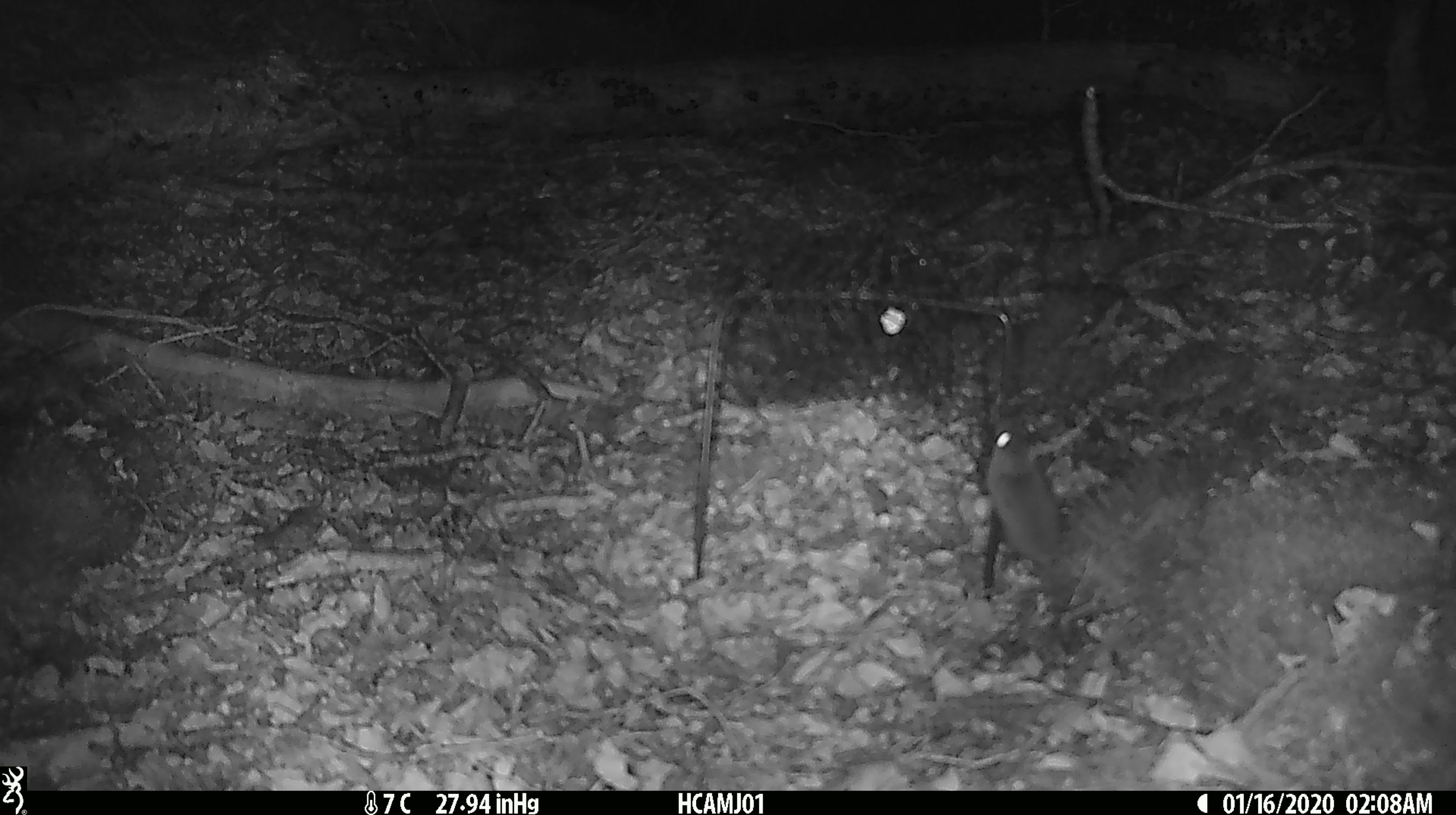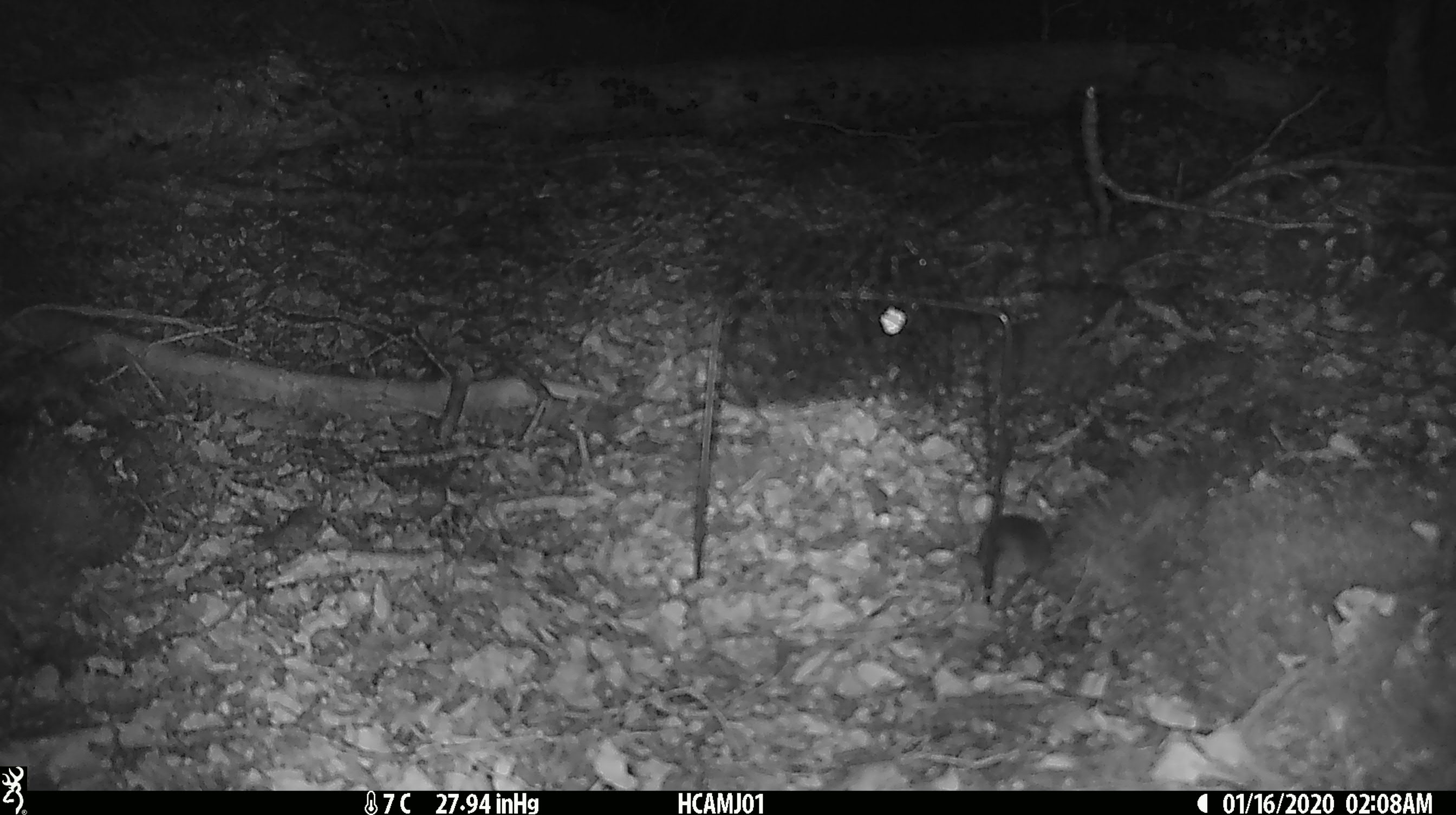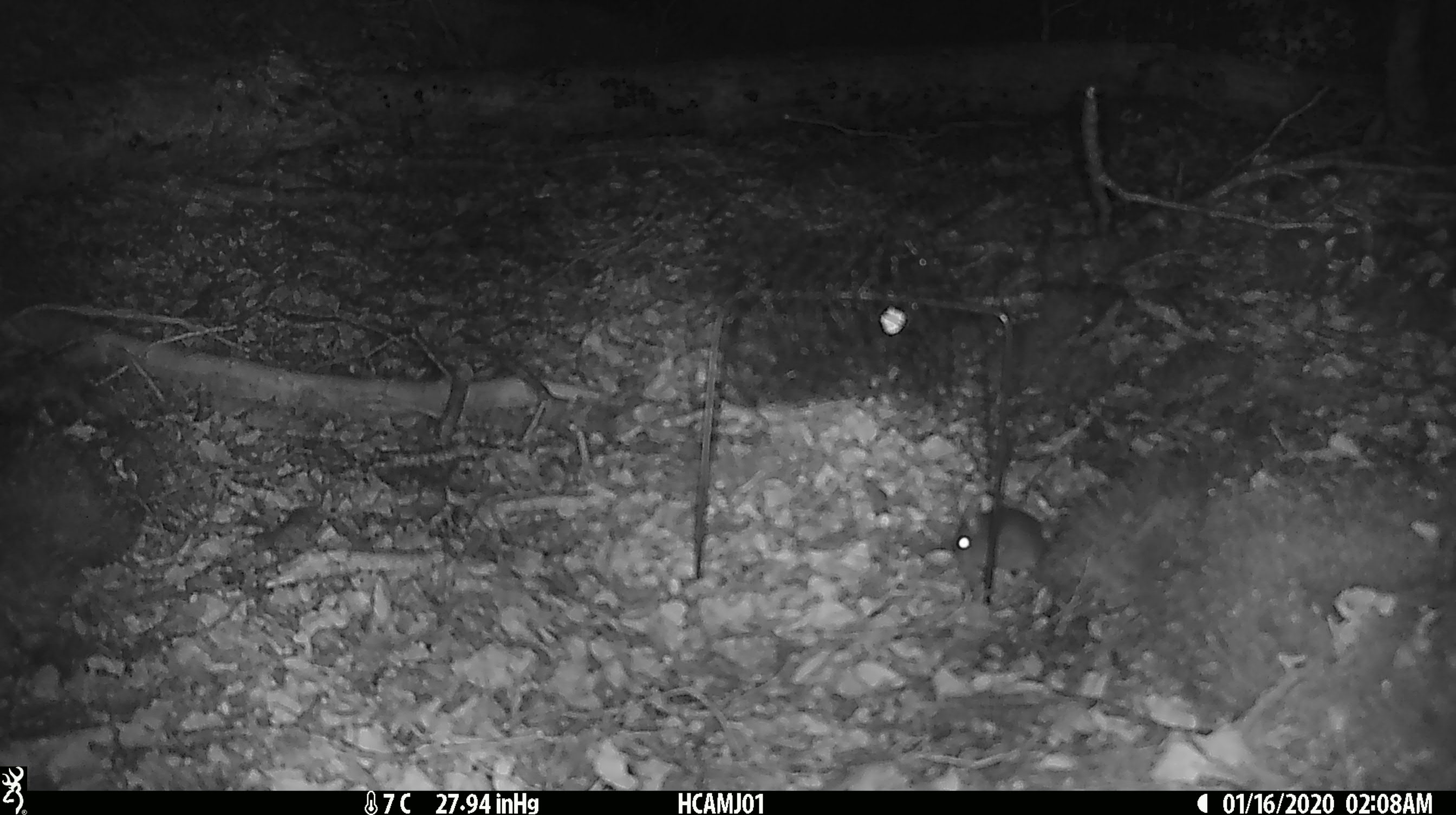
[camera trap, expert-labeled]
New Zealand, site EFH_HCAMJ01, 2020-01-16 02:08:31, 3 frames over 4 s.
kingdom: Animalia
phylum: Chordata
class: Mammalia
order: Rodentia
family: Muridae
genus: Mus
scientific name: Mus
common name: mouse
Mouse (Mus).